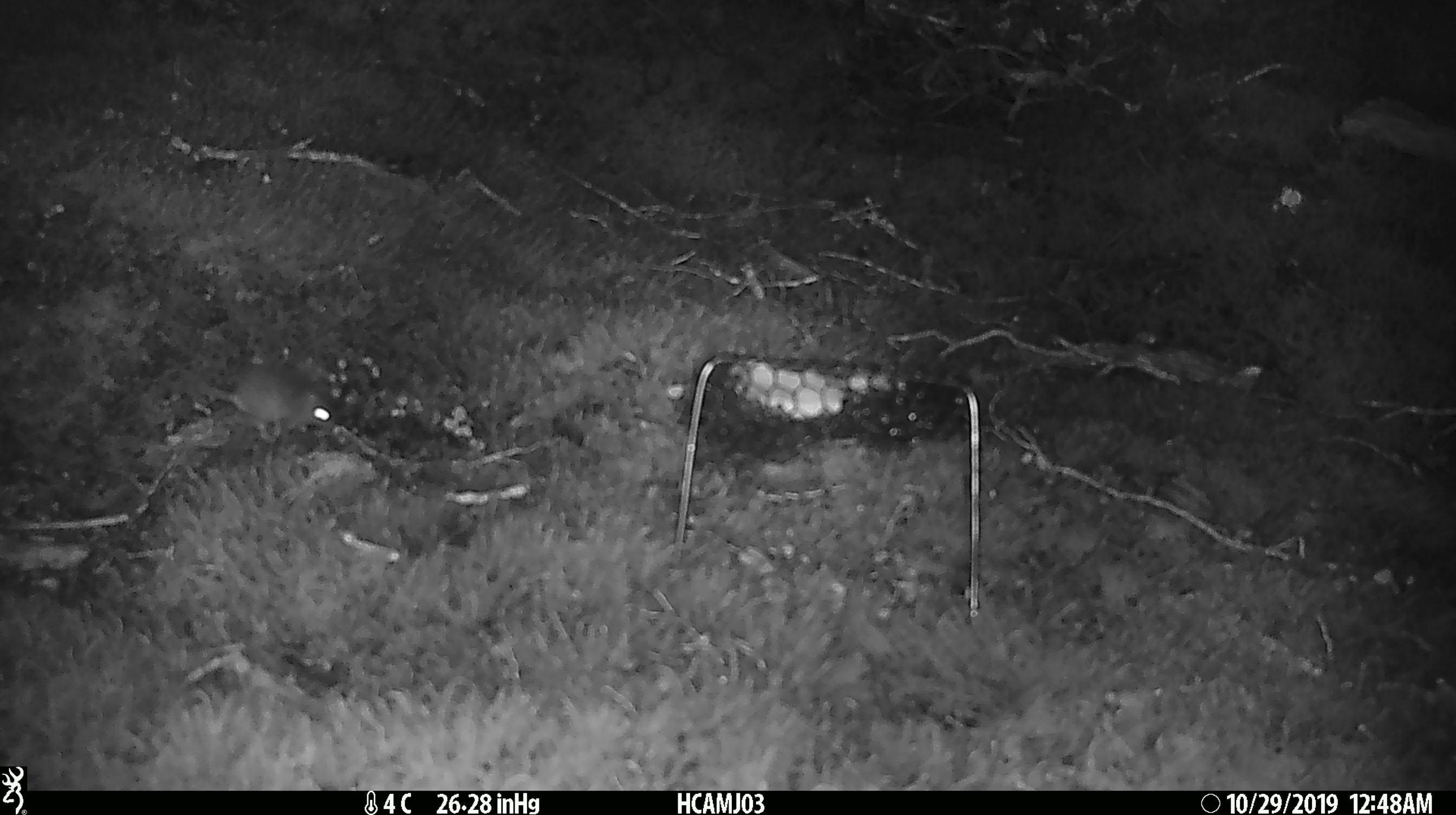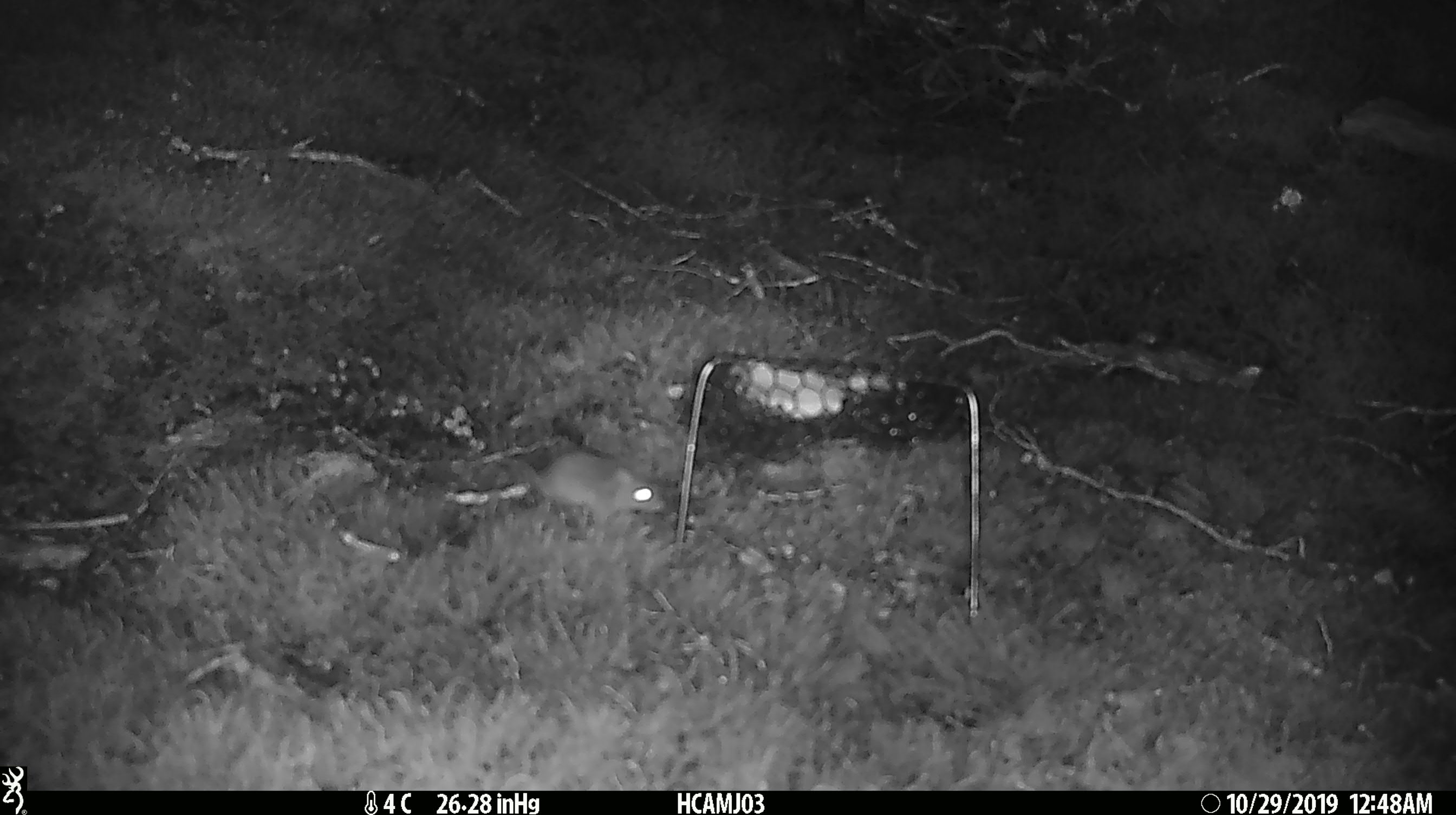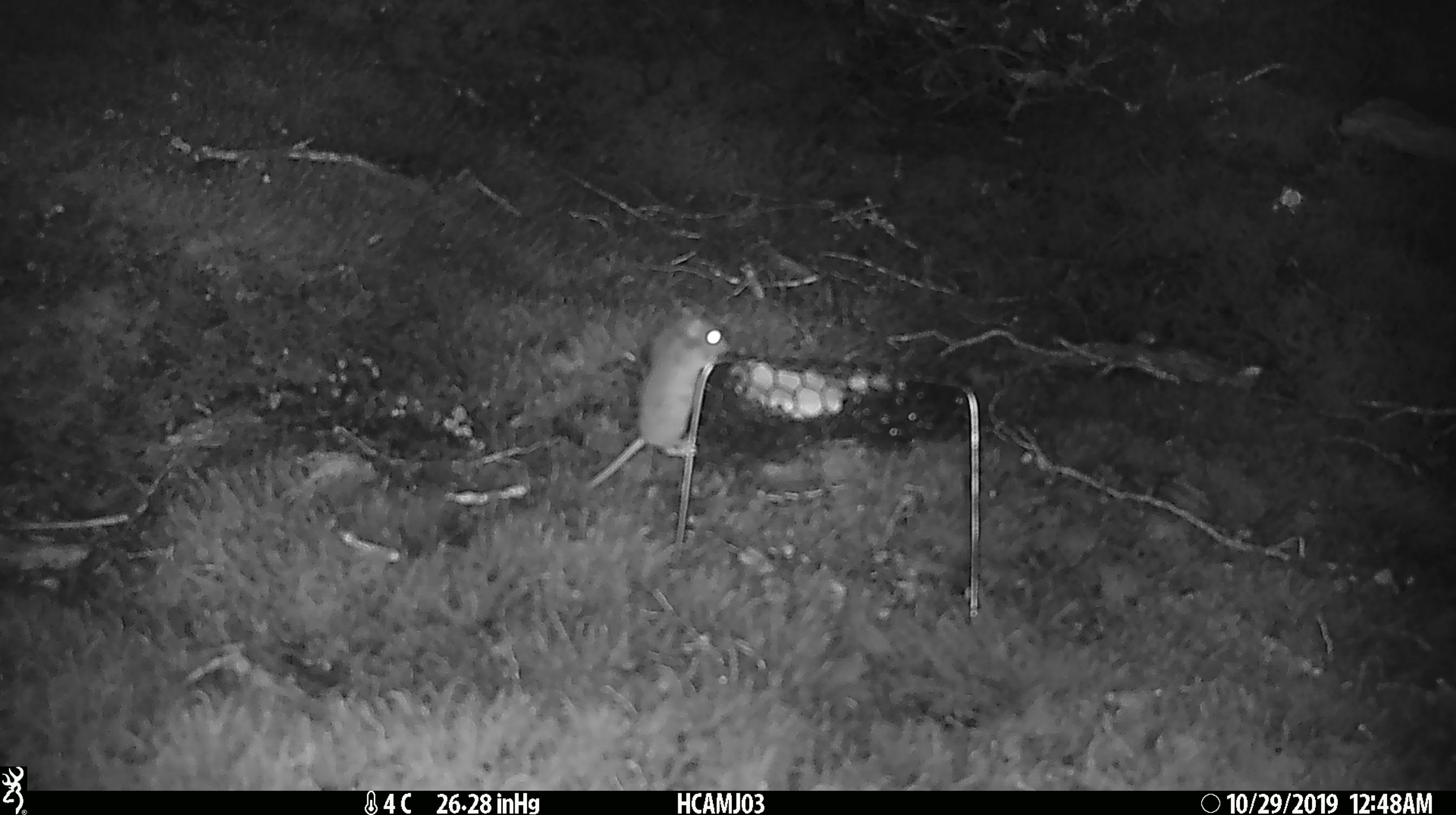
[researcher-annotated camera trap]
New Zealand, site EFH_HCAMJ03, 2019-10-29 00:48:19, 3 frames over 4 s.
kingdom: Animalia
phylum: Chordata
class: Mammalia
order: Rodentia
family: Muridae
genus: Mus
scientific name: Mus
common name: mouse